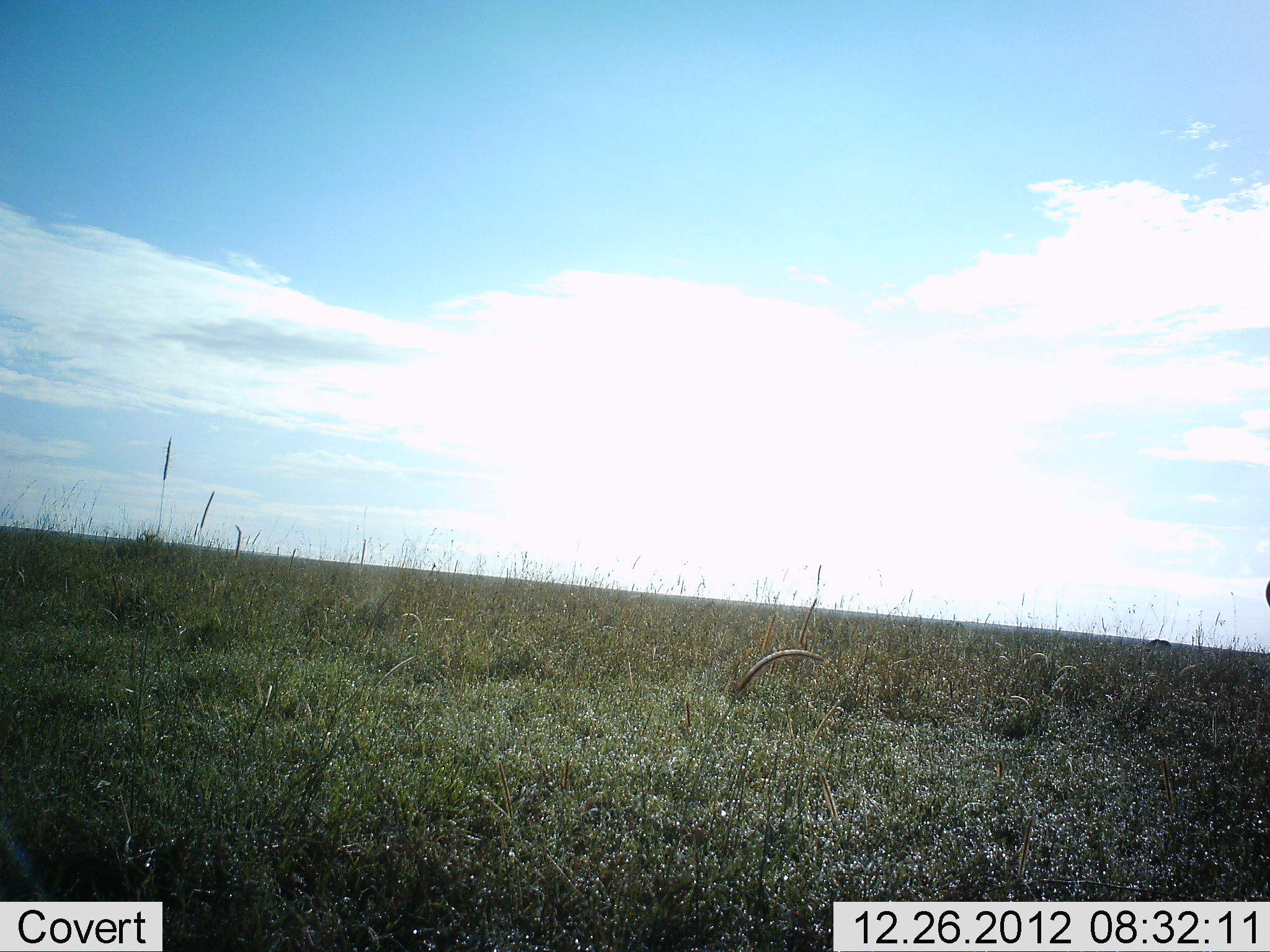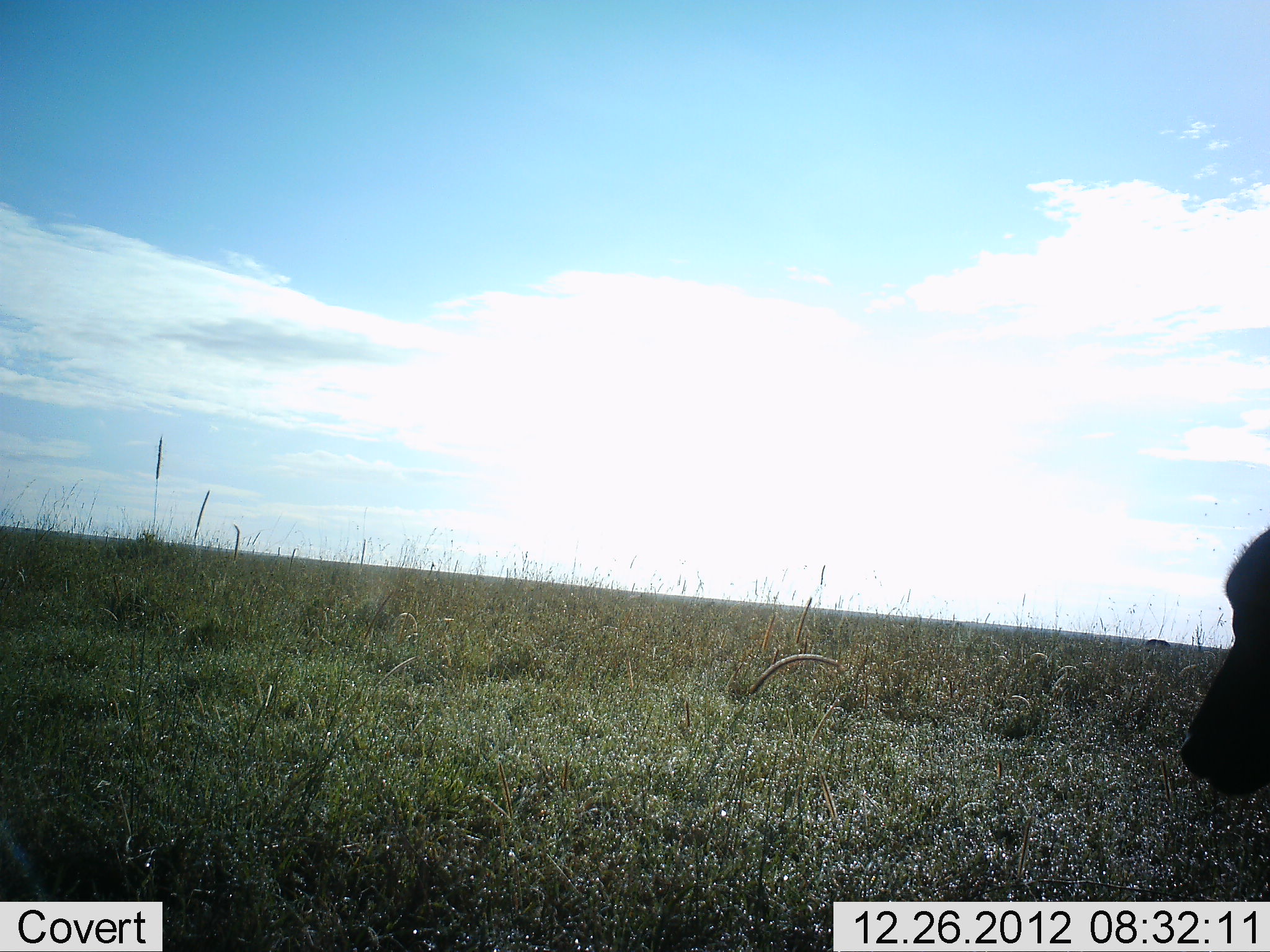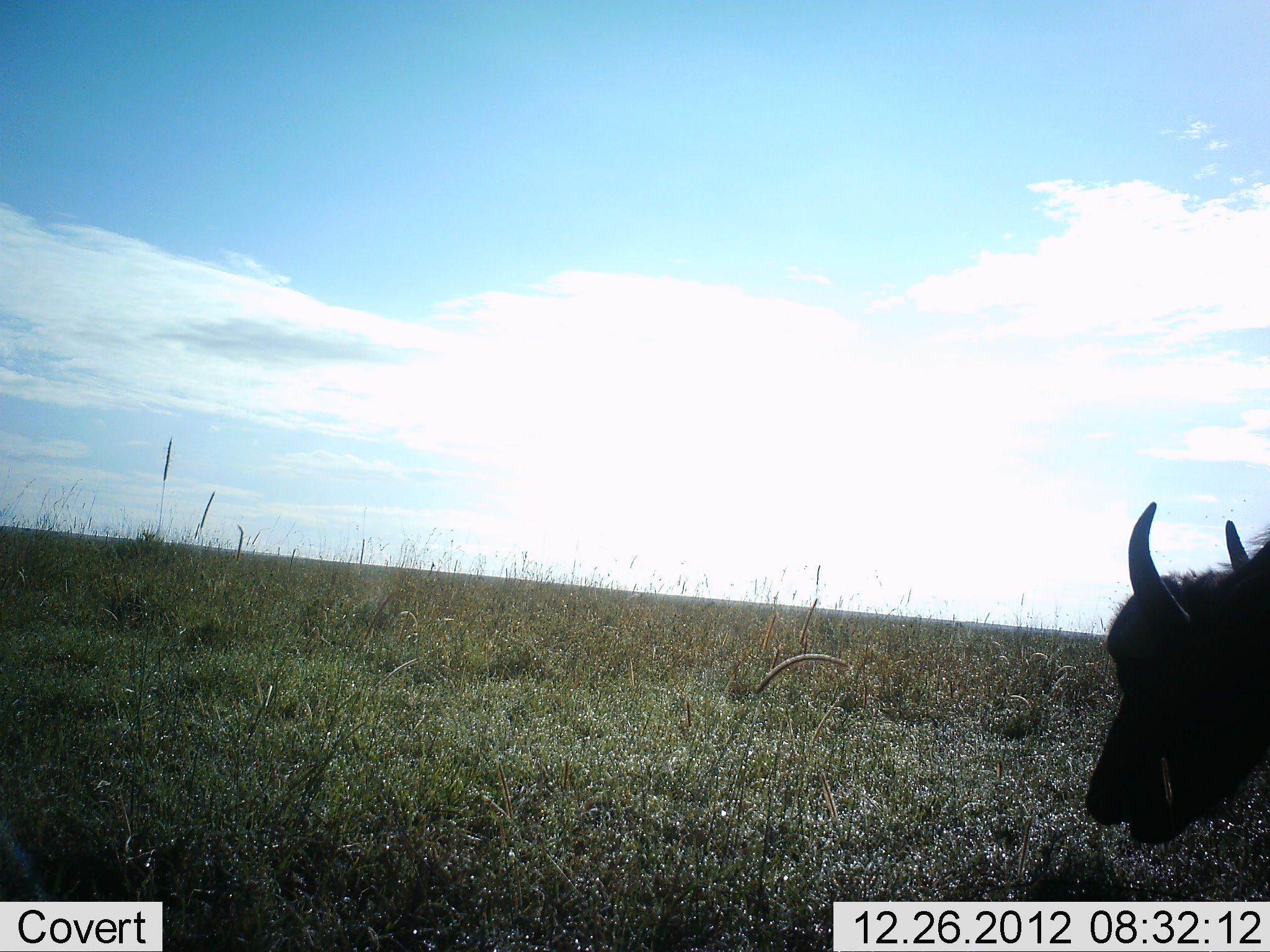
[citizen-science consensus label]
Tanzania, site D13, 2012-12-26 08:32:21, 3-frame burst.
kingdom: Animalia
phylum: Chordata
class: Mammalia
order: Artiodactyla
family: Bovidae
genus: Syncerus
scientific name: Syncerus caffer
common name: cape buffalo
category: buffalo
Buffalo (cape buffalo) (Syncerus caffer), count 1. Behavior (volunteer vote fractions): standing 17%, resting 0%, moving 44%, interacting 0%. Young present (vote fraction): 0%. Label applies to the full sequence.